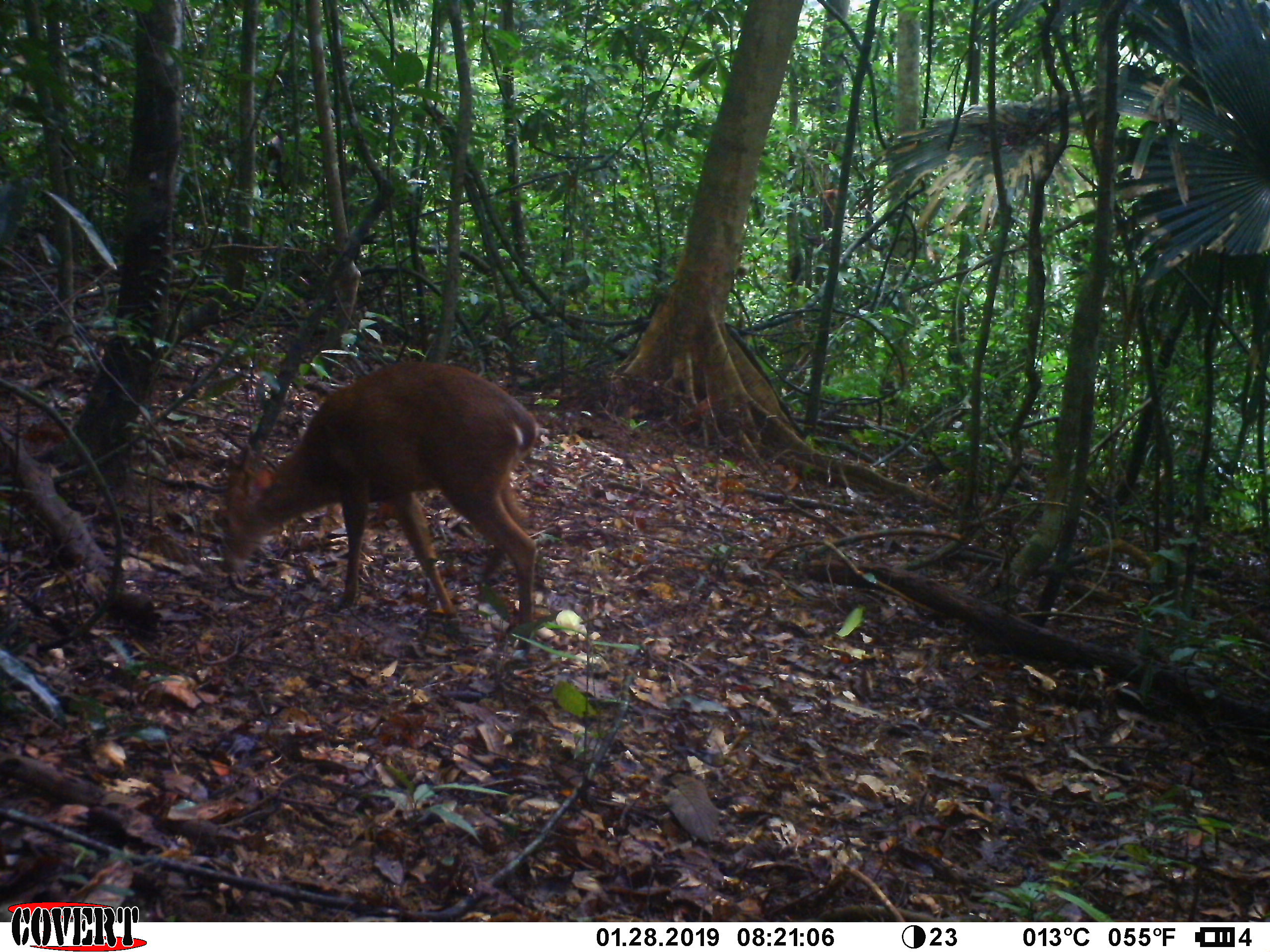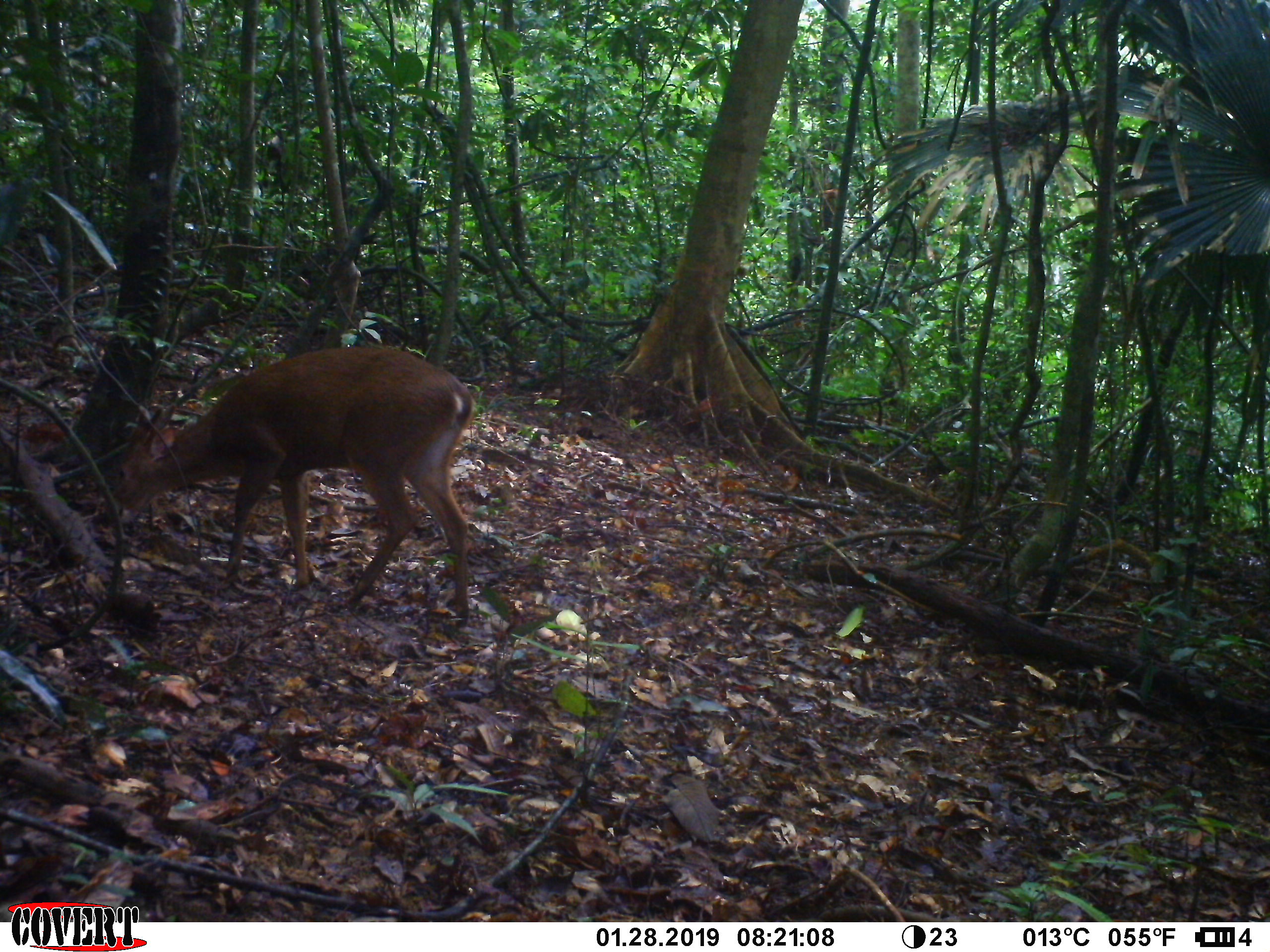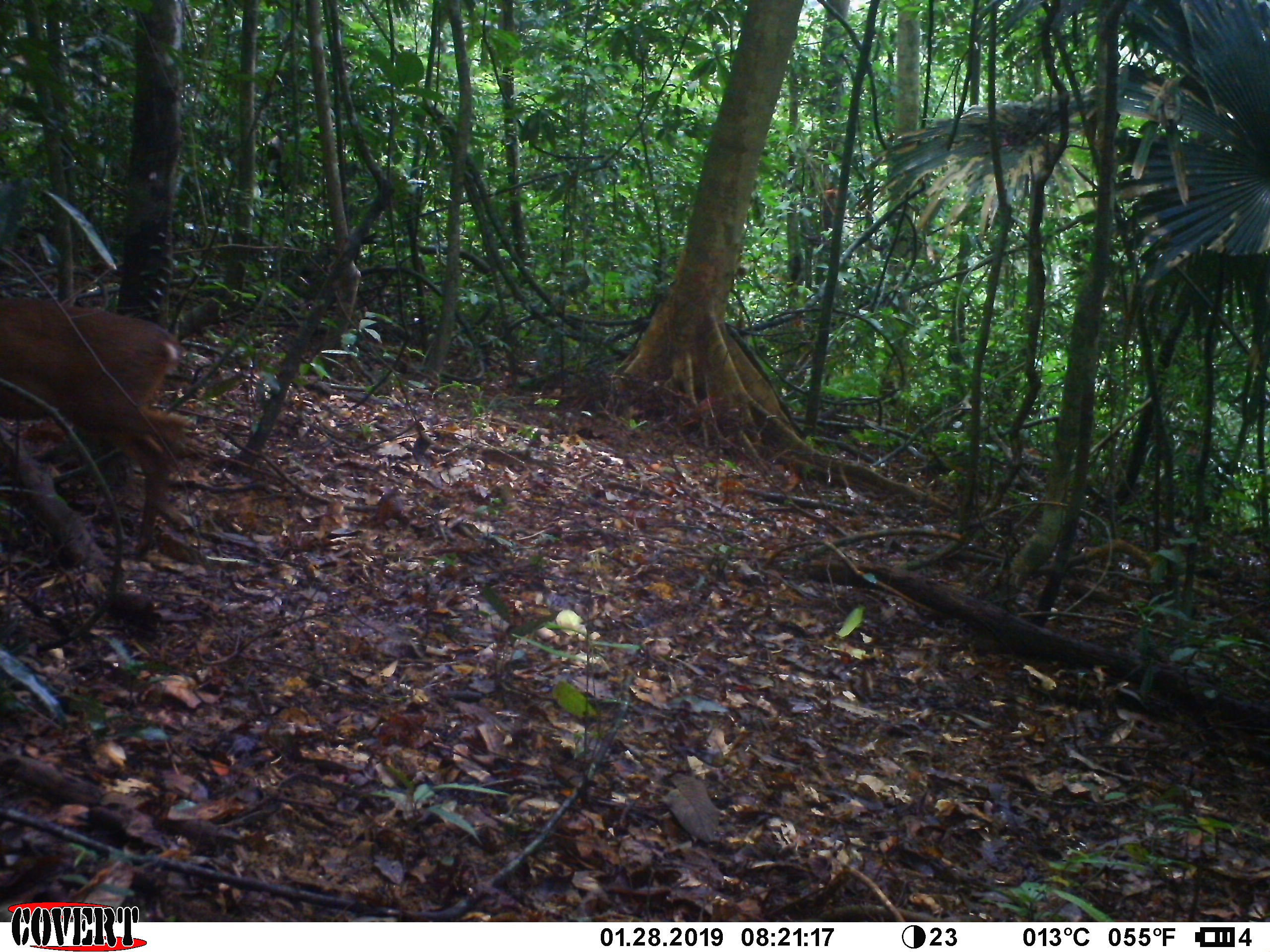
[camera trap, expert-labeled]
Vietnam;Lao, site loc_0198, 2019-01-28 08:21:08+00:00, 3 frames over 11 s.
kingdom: Animalia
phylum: Chordata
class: Mammalia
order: Artiodactyla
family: Cervidae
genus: Muntiacus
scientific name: Muntiacus vuquangensis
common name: large-antlered muntjac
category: large antlered muntjac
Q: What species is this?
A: Large antlered muntjac (large-antlered muntjac) (Muntiacus vuquangensis).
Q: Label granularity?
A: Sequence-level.